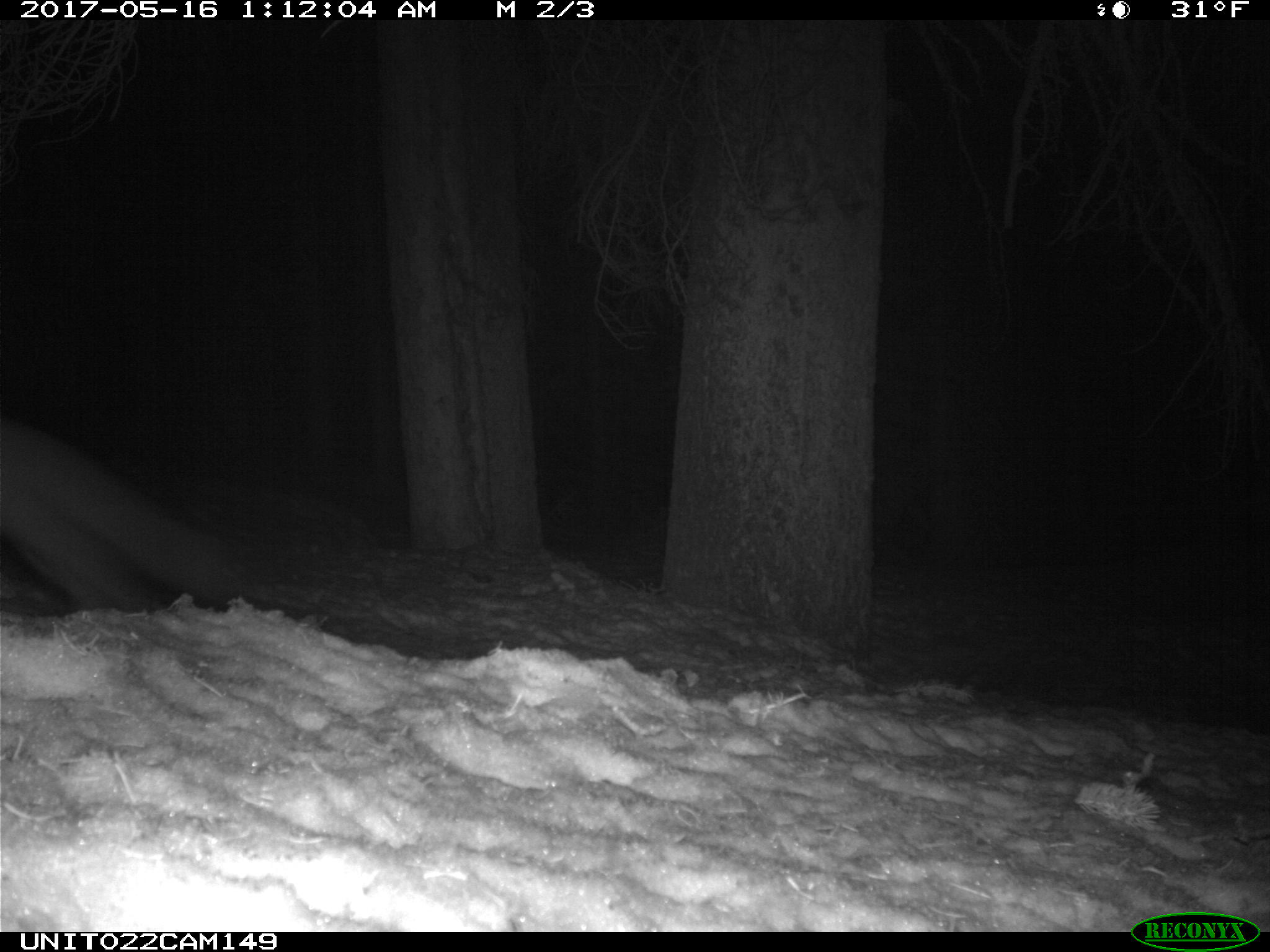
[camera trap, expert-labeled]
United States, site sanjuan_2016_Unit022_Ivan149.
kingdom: Animalia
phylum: Chordata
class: Mammalia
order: Carnivora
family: Mustelidae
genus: Martes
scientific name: Martes americana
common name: american marten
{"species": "Martes americana (american marten)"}